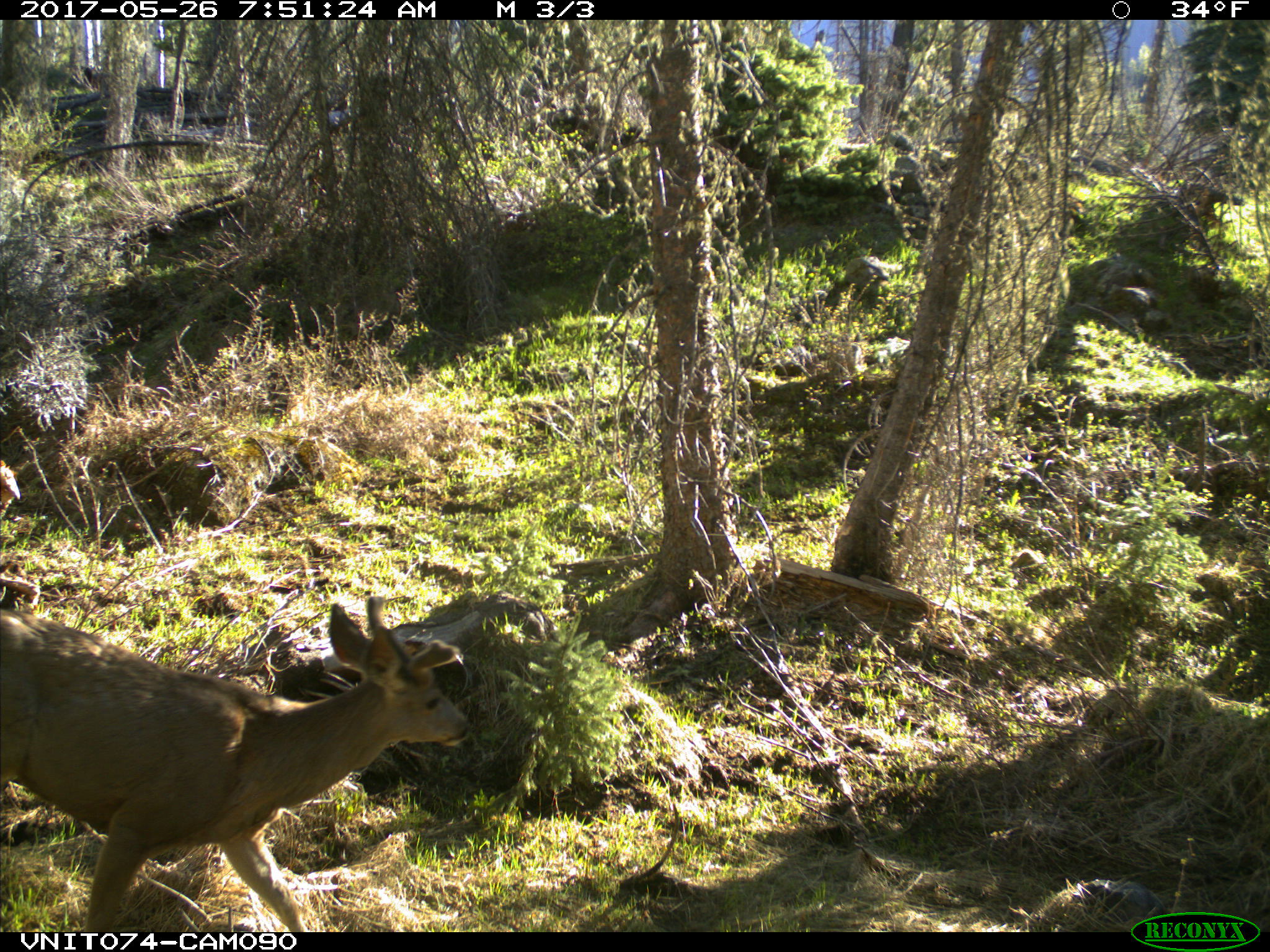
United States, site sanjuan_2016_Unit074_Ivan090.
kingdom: Animalia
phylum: Chordata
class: Mammalia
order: Artiodactyla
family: Cervidae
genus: Odocoileus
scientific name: Odocoileus hemionus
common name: mule deer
Odocoileus hemionus (mule deer).